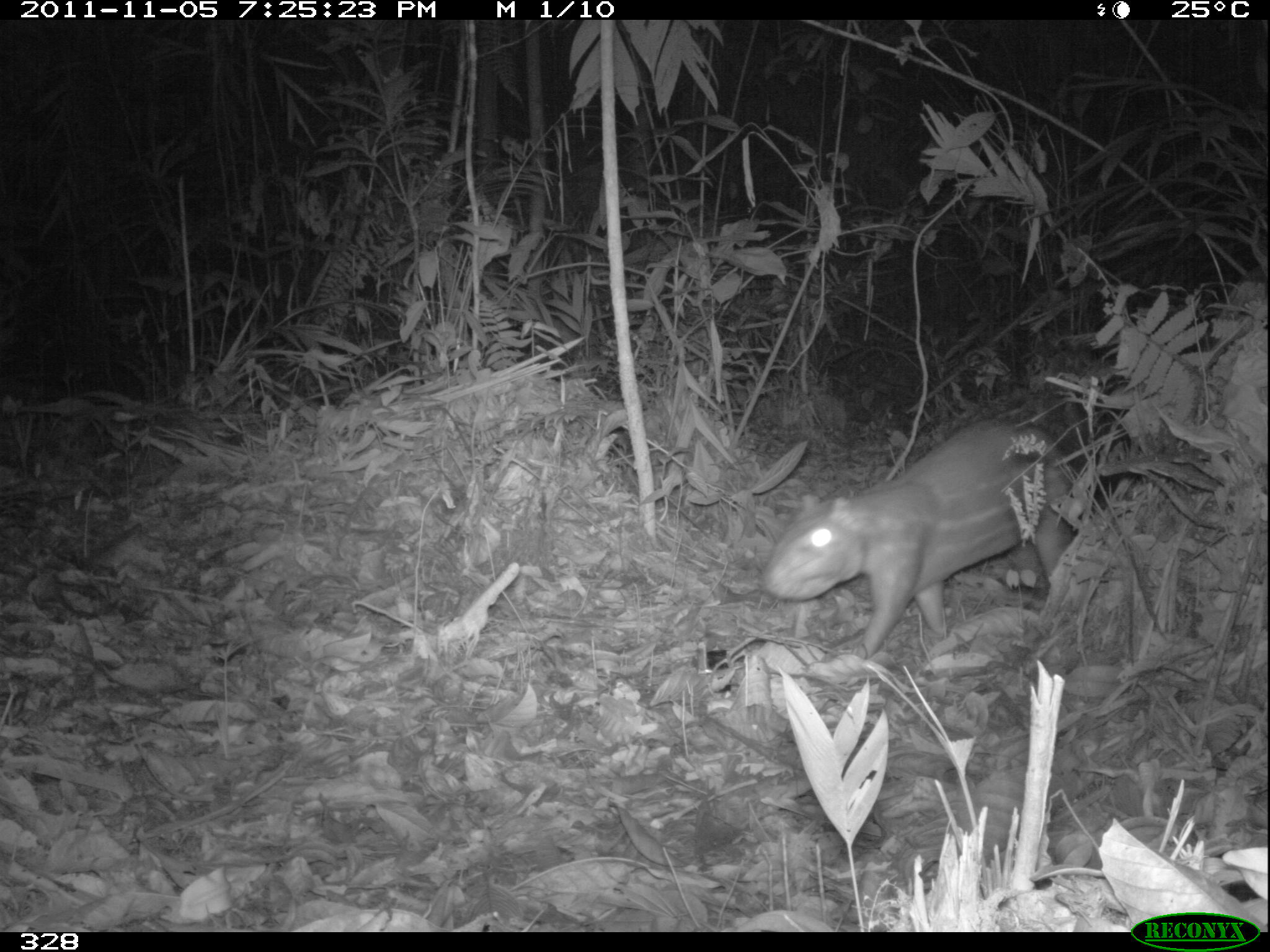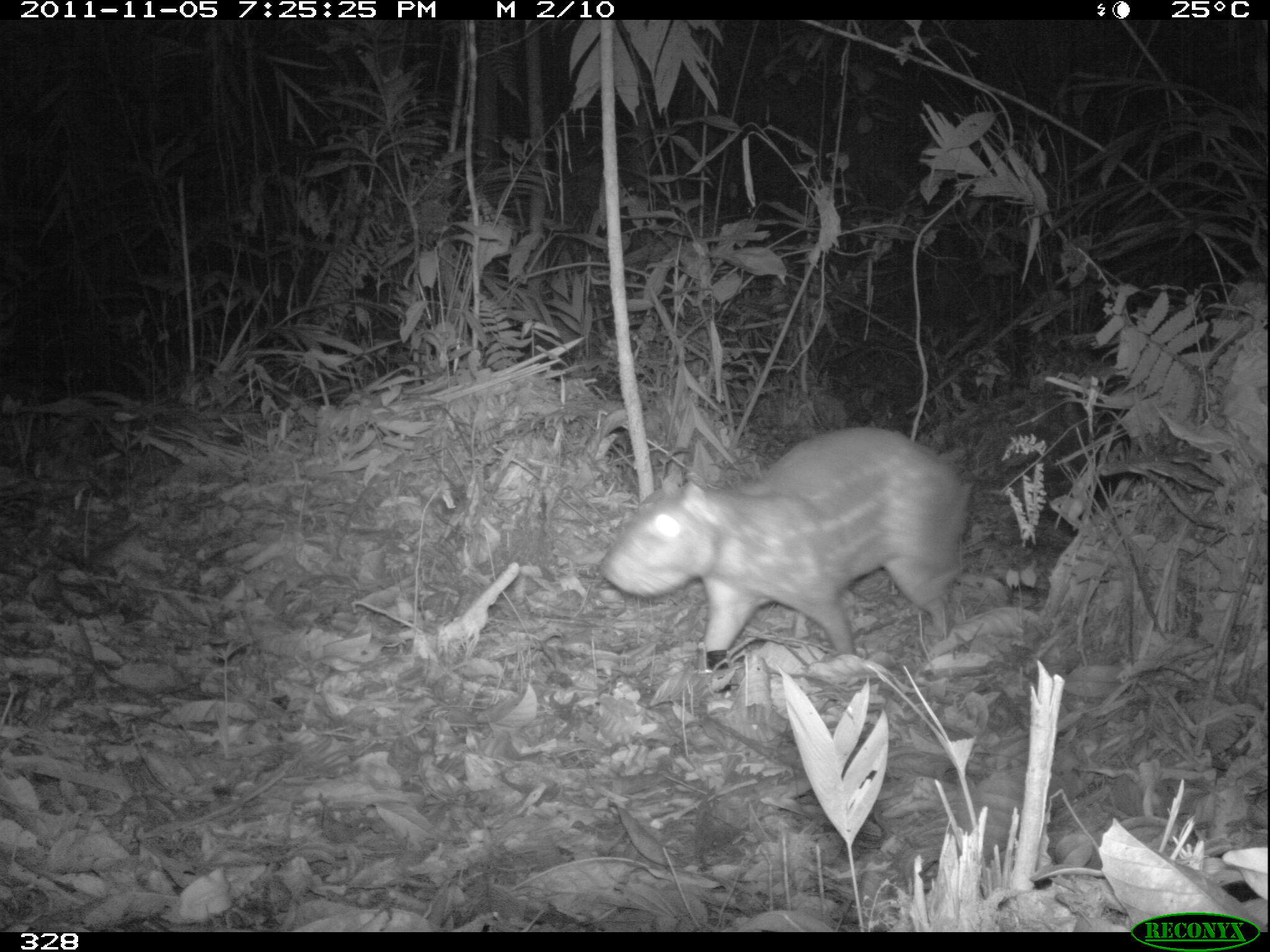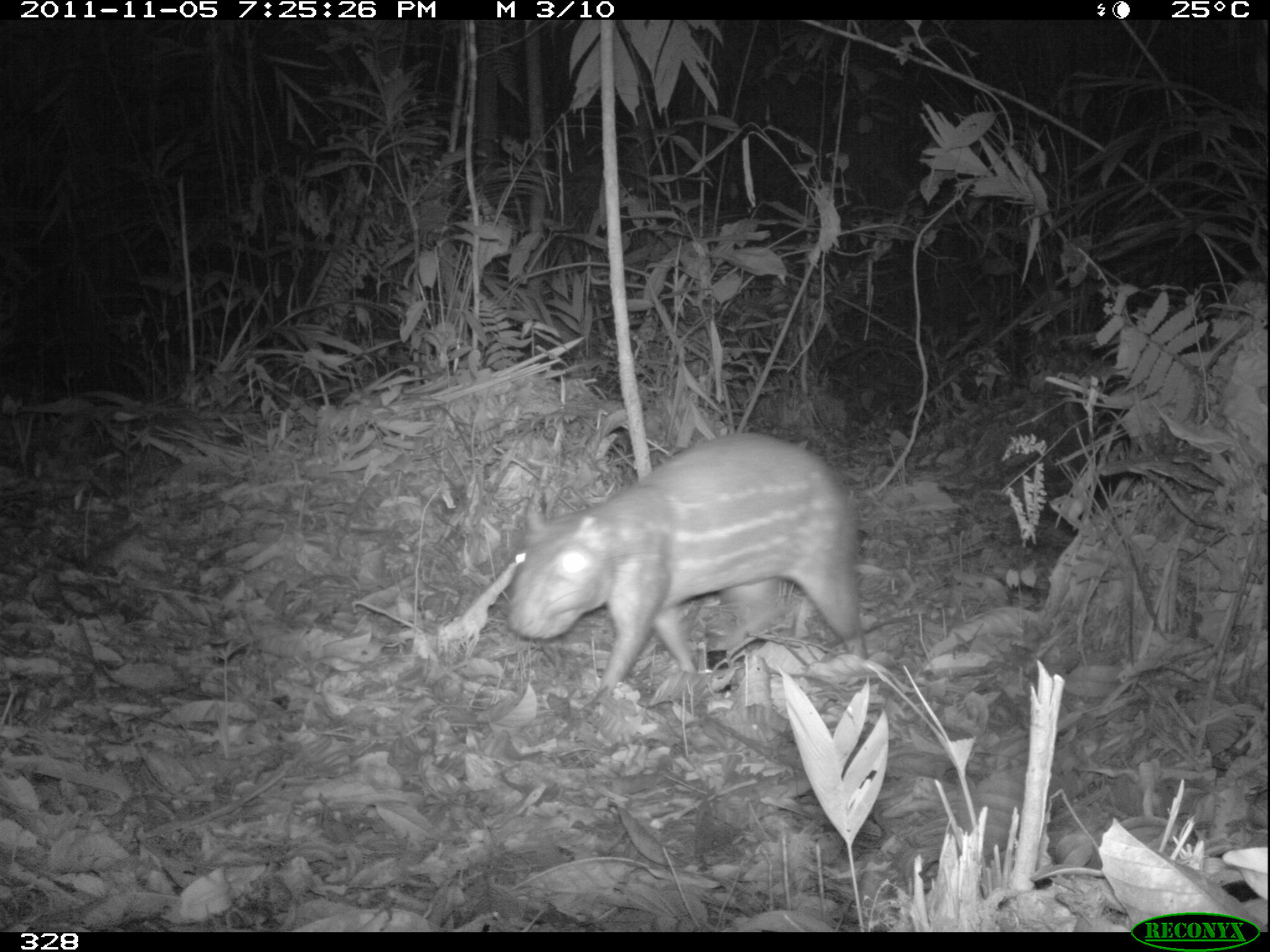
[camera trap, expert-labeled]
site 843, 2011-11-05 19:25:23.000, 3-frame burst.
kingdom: Animalia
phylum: Chordata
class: Mammalia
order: Rodentia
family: Cuniculidae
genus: Cuniculus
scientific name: Cuniculus paca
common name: spotted paca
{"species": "Cuniculus paca (spotted paca)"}